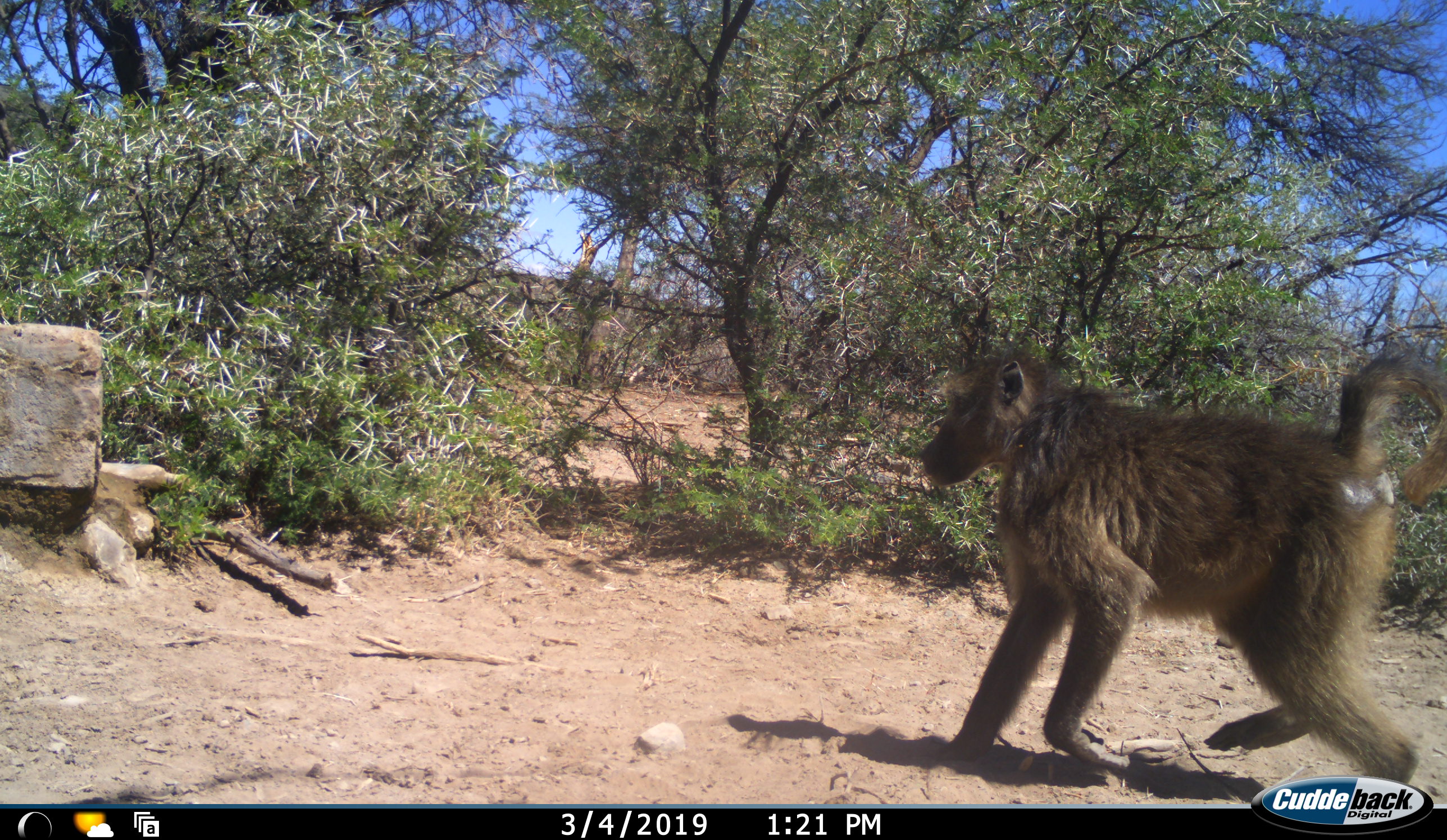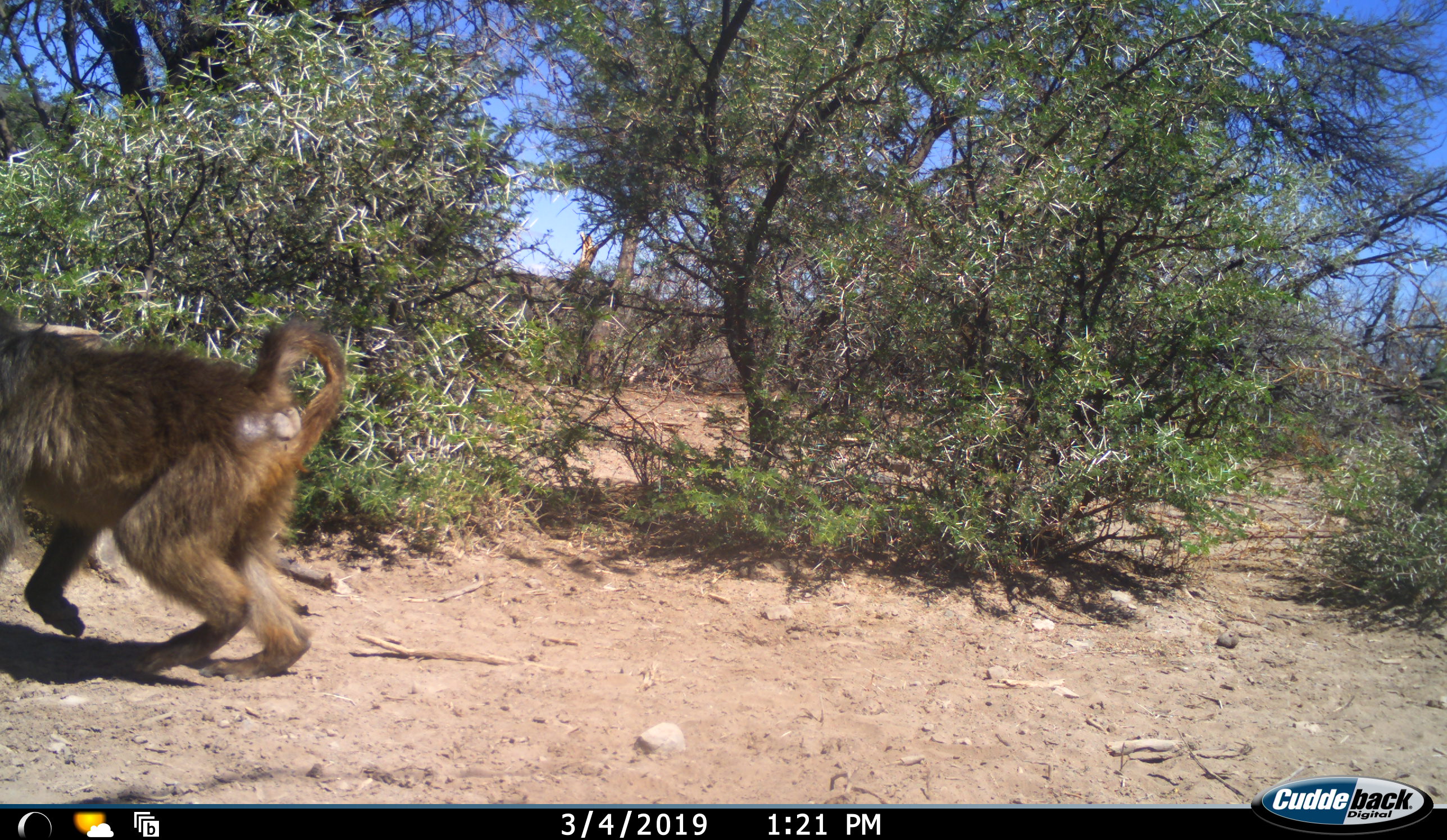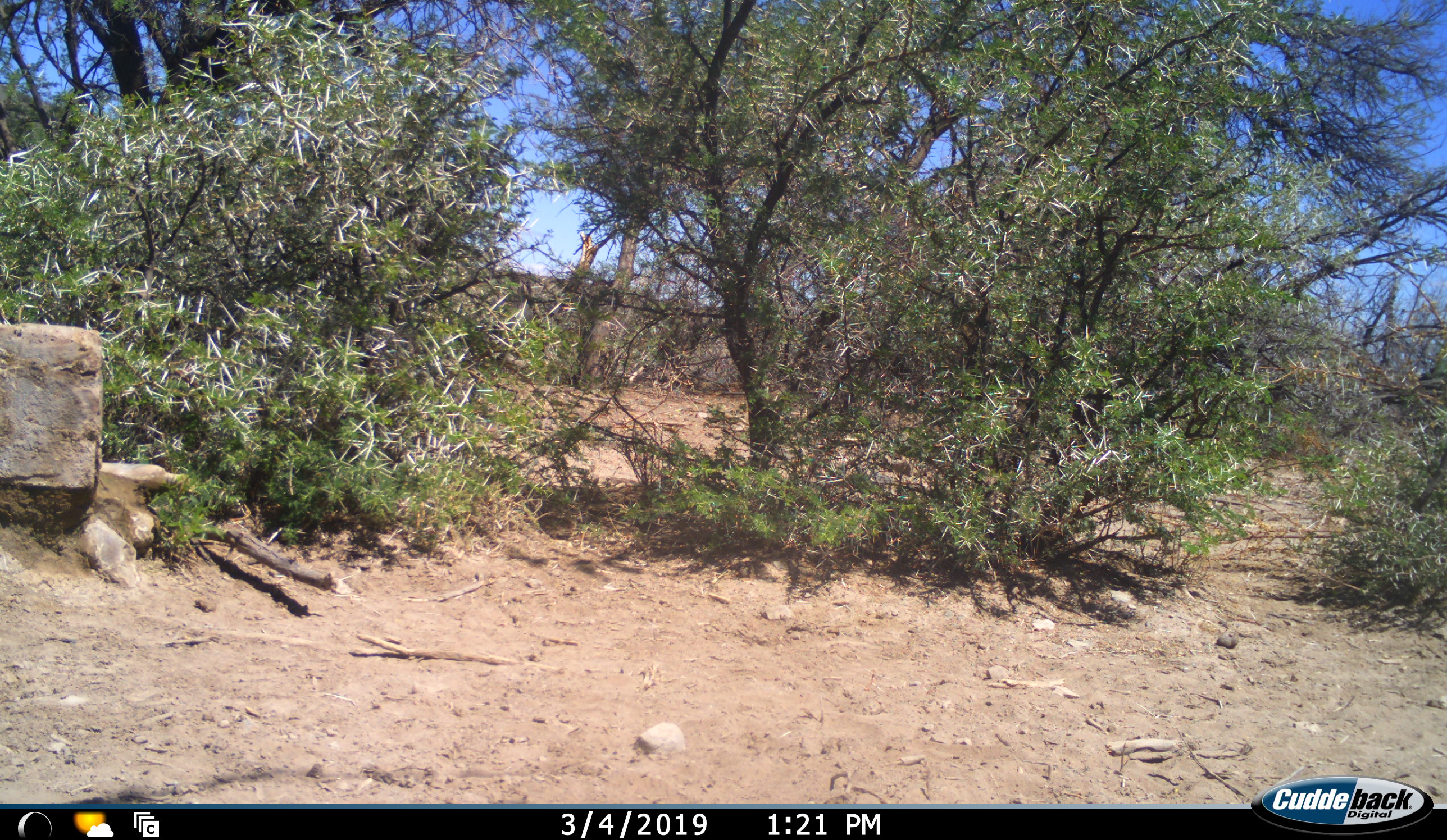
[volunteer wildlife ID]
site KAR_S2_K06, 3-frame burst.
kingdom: Animalia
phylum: Chordata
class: Mammalia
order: Primates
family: Cercopithecidae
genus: Papio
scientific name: Papio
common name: baboon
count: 1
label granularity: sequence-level